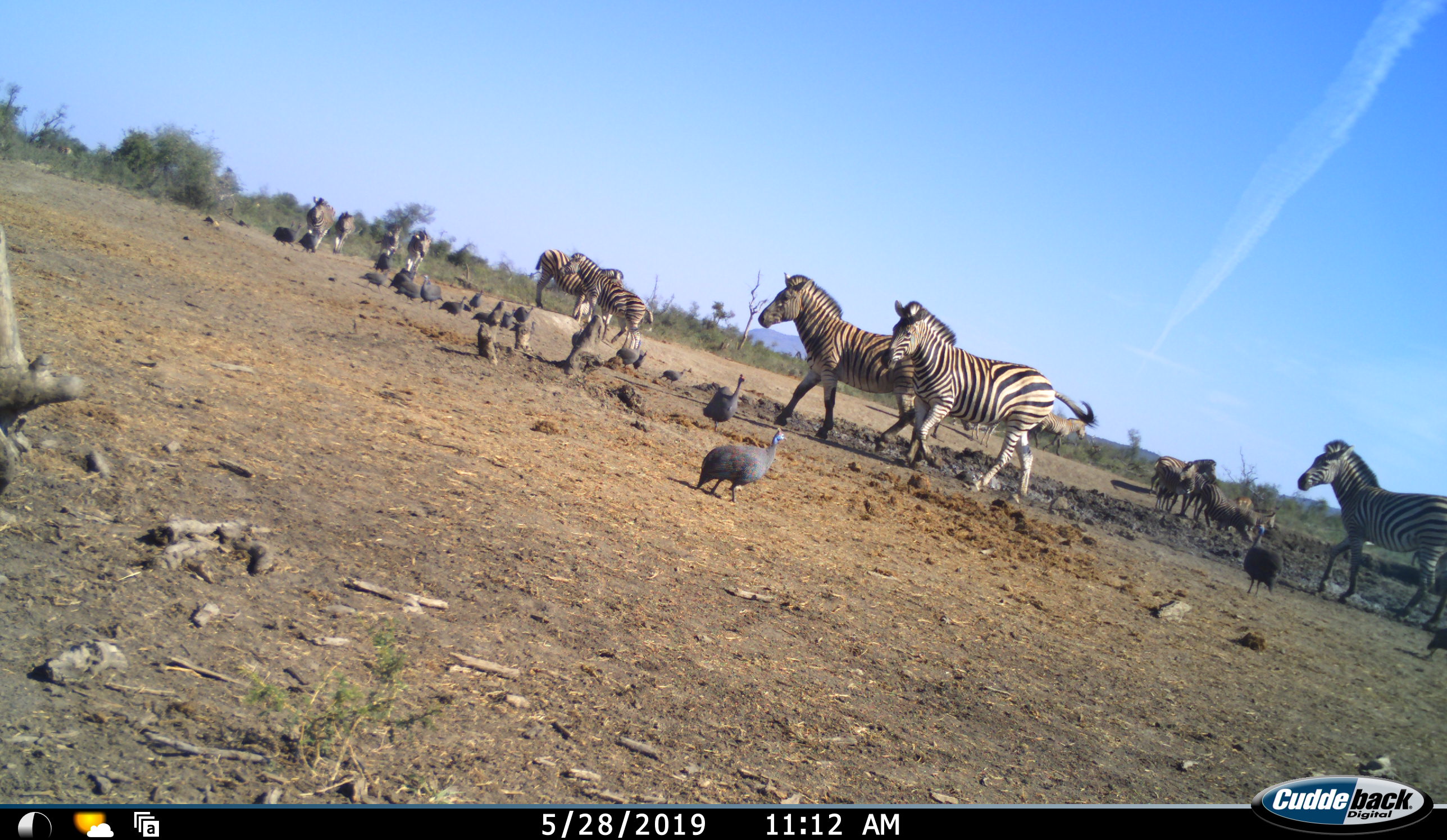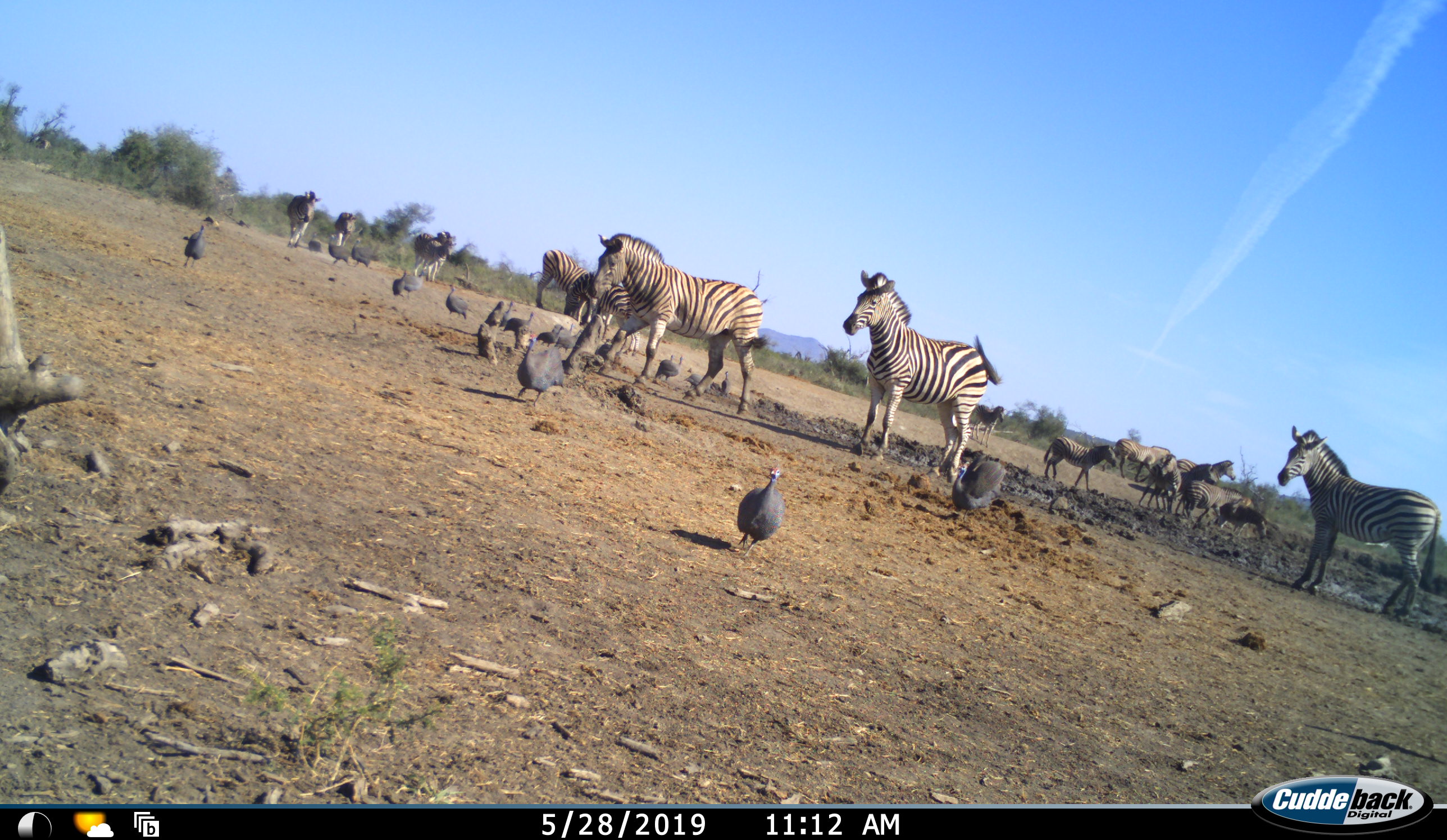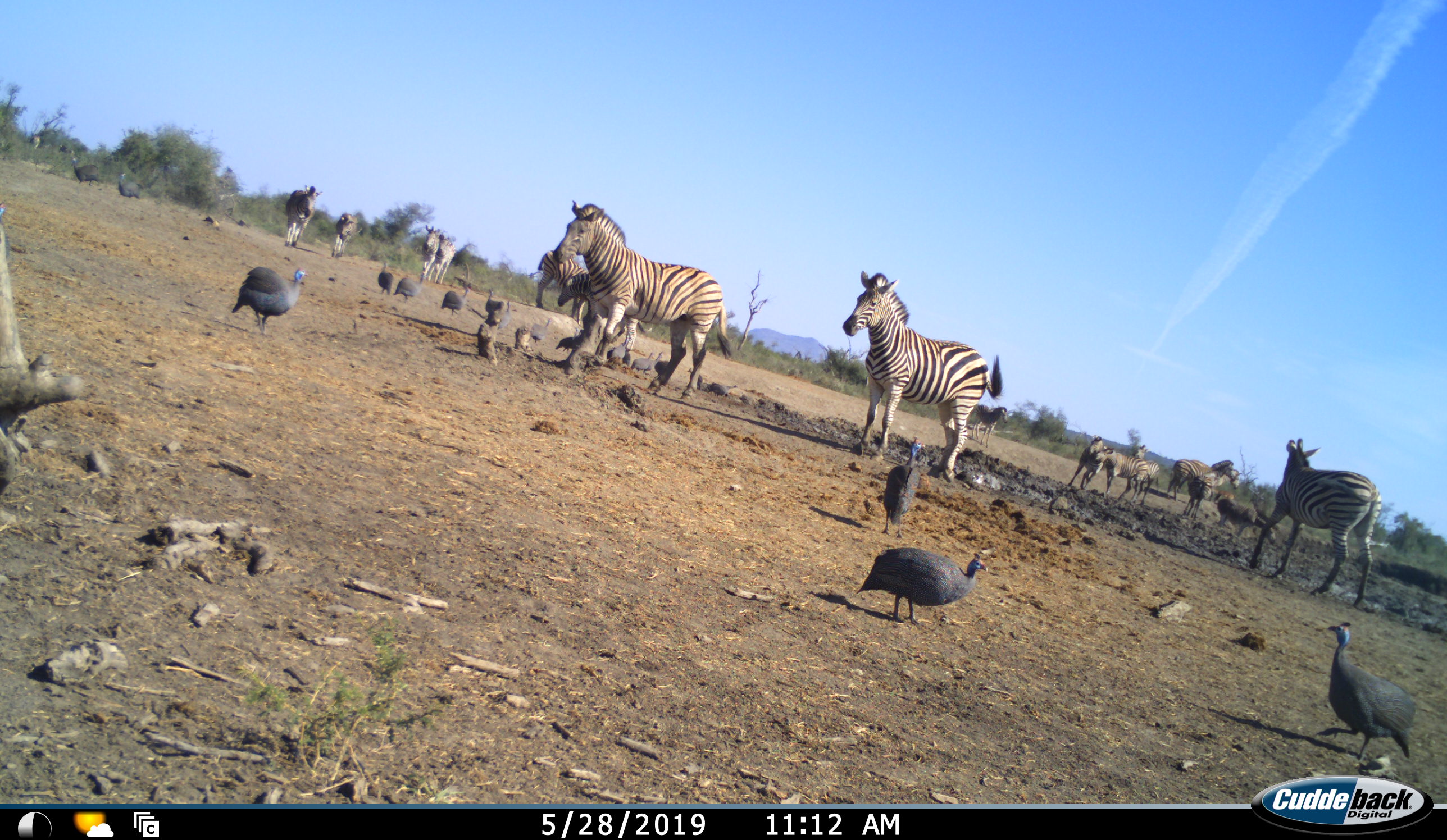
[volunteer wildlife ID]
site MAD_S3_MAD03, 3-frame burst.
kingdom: Animalia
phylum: Chordata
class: Aves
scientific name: Aves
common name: bird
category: birdother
Birdother (bird) (Aves), count 11-50. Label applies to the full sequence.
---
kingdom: Animalia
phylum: Chordata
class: Mammalia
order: Perissodactyla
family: Equidae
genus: Equus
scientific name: Equus quagga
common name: plains zebra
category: zebraplains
Zebraplains (plains zebra) (Equus quagga), count 11-50. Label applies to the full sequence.